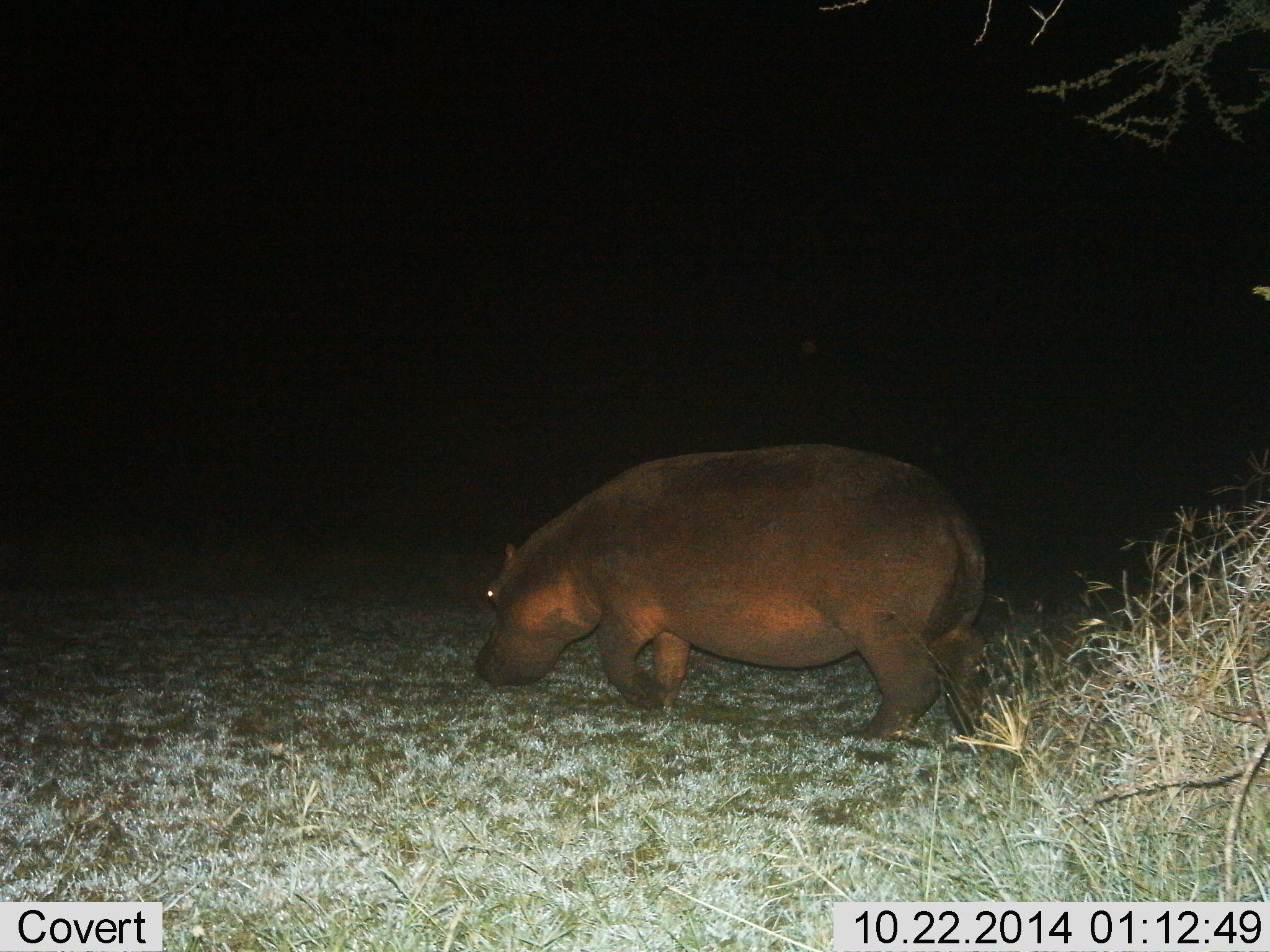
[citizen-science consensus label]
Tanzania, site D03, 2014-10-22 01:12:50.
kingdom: Animalia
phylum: Chordata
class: Mammalia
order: Artiodactyla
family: Hippopotamidae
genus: Hippopotamus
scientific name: Hippopotamus amphibius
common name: hippopotamus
Hippopotamus (Hippopotamus amphibius), count 1. Behavior (volunteer vote fractions): standing 40%, resting 0%, moving 50%, interacting 0%. Young present (vote fraction): 0%. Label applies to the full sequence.